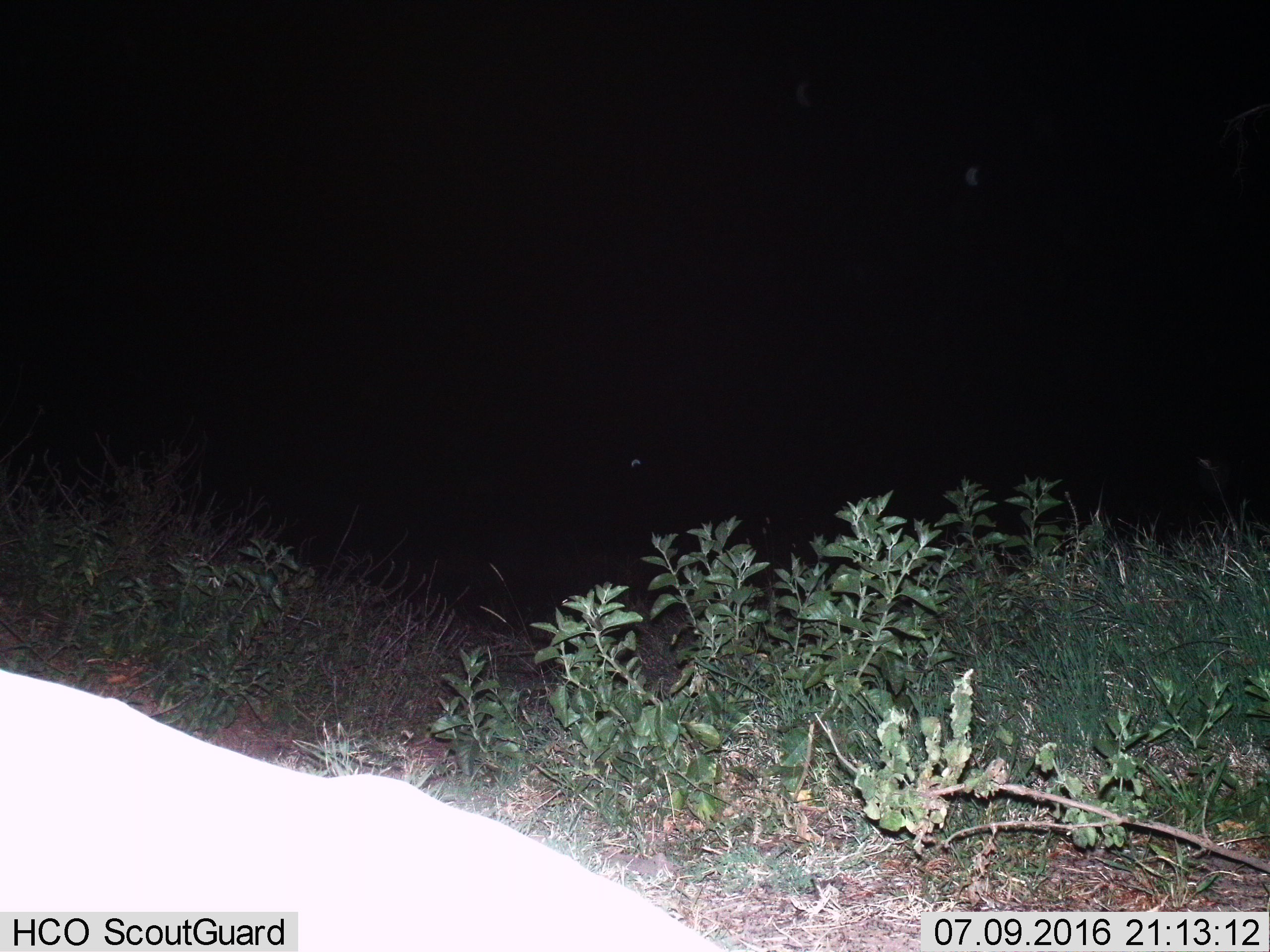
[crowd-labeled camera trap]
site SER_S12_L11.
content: unidentified animal